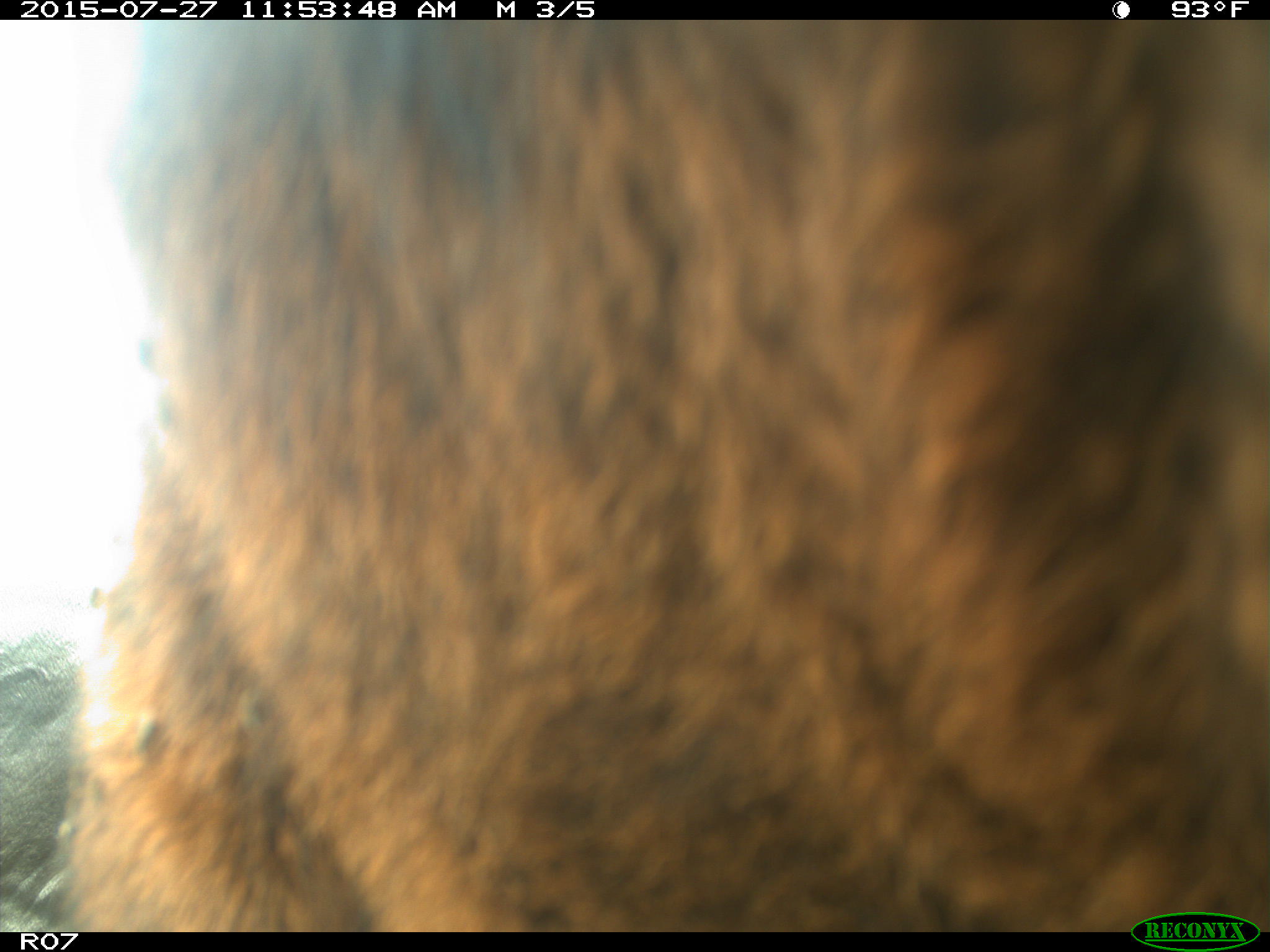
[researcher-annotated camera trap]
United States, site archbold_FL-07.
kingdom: Animalia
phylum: Chordata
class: Mammalia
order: Artiodactyla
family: Bovidae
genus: Bos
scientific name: Bos taurus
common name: domestic cow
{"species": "Bos taurus (domestic cow)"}